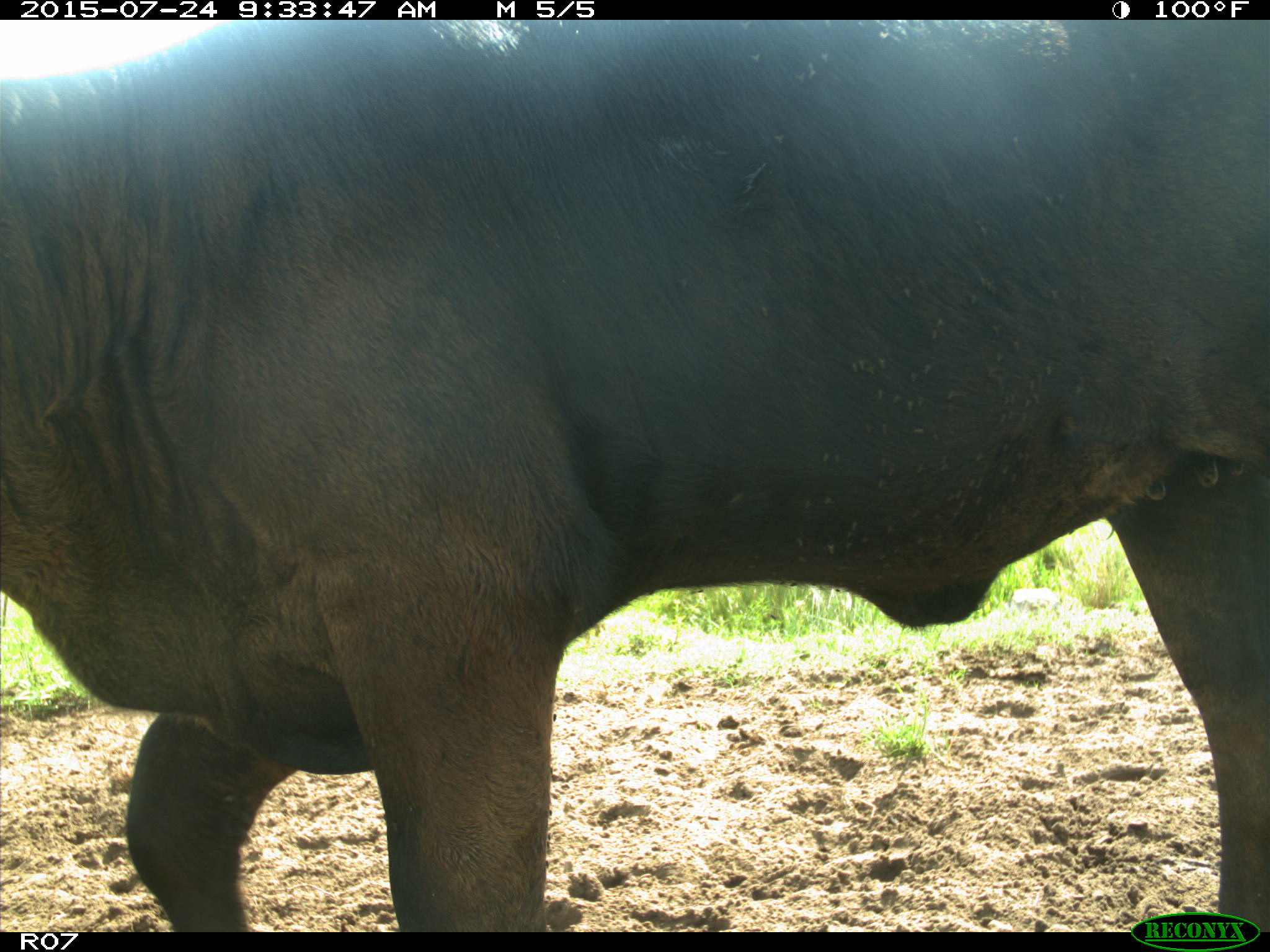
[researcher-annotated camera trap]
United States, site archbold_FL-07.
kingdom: Animalia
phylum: Chordata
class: Mammalia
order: Artiodactyla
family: Bovidae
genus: Bos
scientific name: Bos taurus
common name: domestic cow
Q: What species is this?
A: Bos taurus (domestic cow).